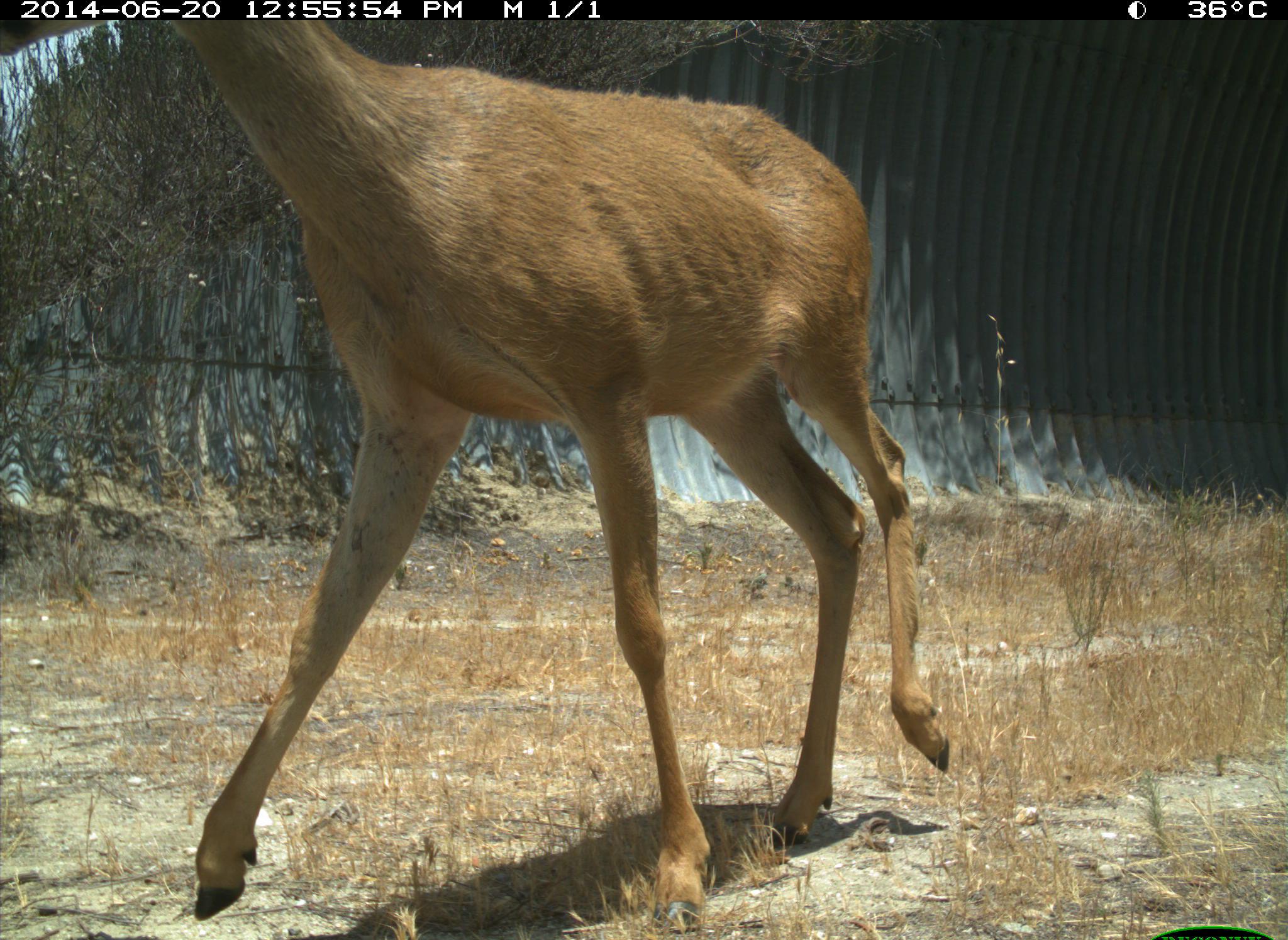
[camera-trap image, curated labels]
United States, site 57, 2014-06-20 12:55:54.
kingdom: Animalia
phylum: Chordata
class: Mammalia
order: Artiodactyla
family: Cervidae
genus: Odocoileus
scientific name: Odocoileus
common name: deer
Deer (Odocoileus).